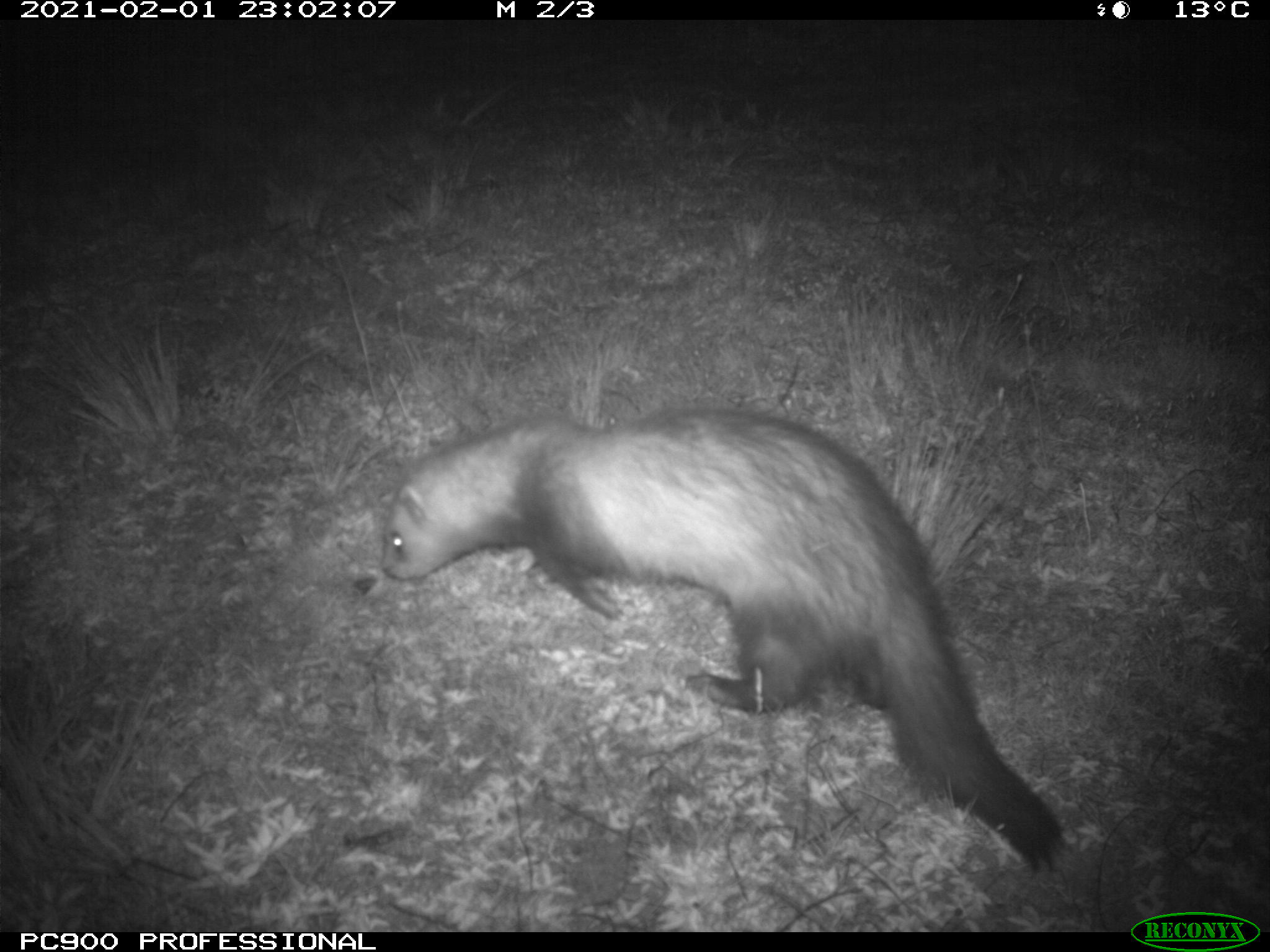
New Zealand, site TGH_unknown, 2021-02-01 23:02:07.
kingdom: Animalia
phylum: Chordata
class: Mammalia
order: Carnivora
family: Mustelidae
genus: Mustela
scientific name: Mustela furo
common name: ferret